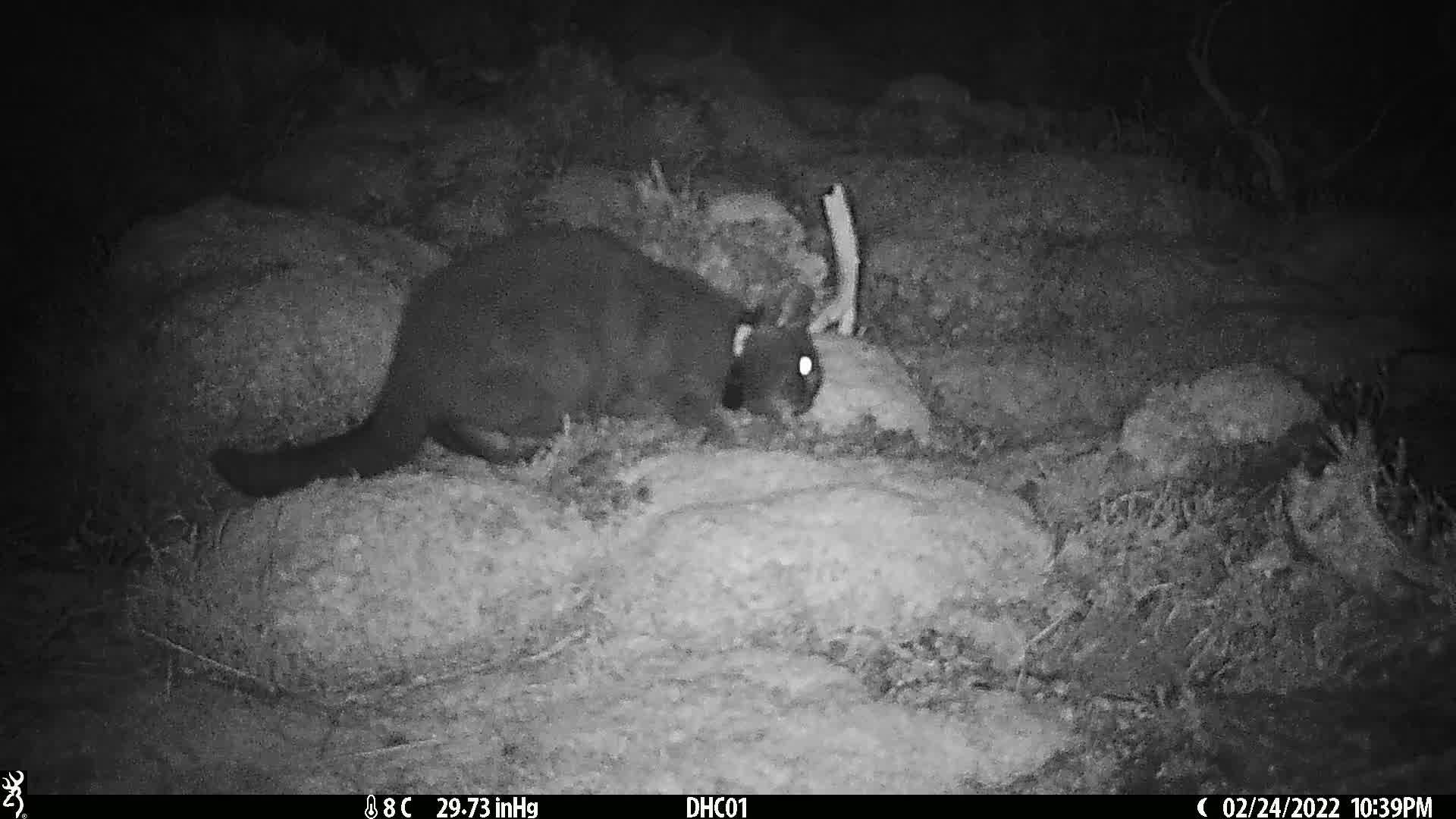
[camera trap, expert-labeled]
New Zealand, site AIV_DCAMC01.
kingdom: Animalia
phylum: Chordata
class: Mammalia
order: Carnivora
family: Felidae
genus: Felis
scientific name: Felis catus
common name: domestic cat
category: cat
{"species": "cat (domestic cat) (Felis catus)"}